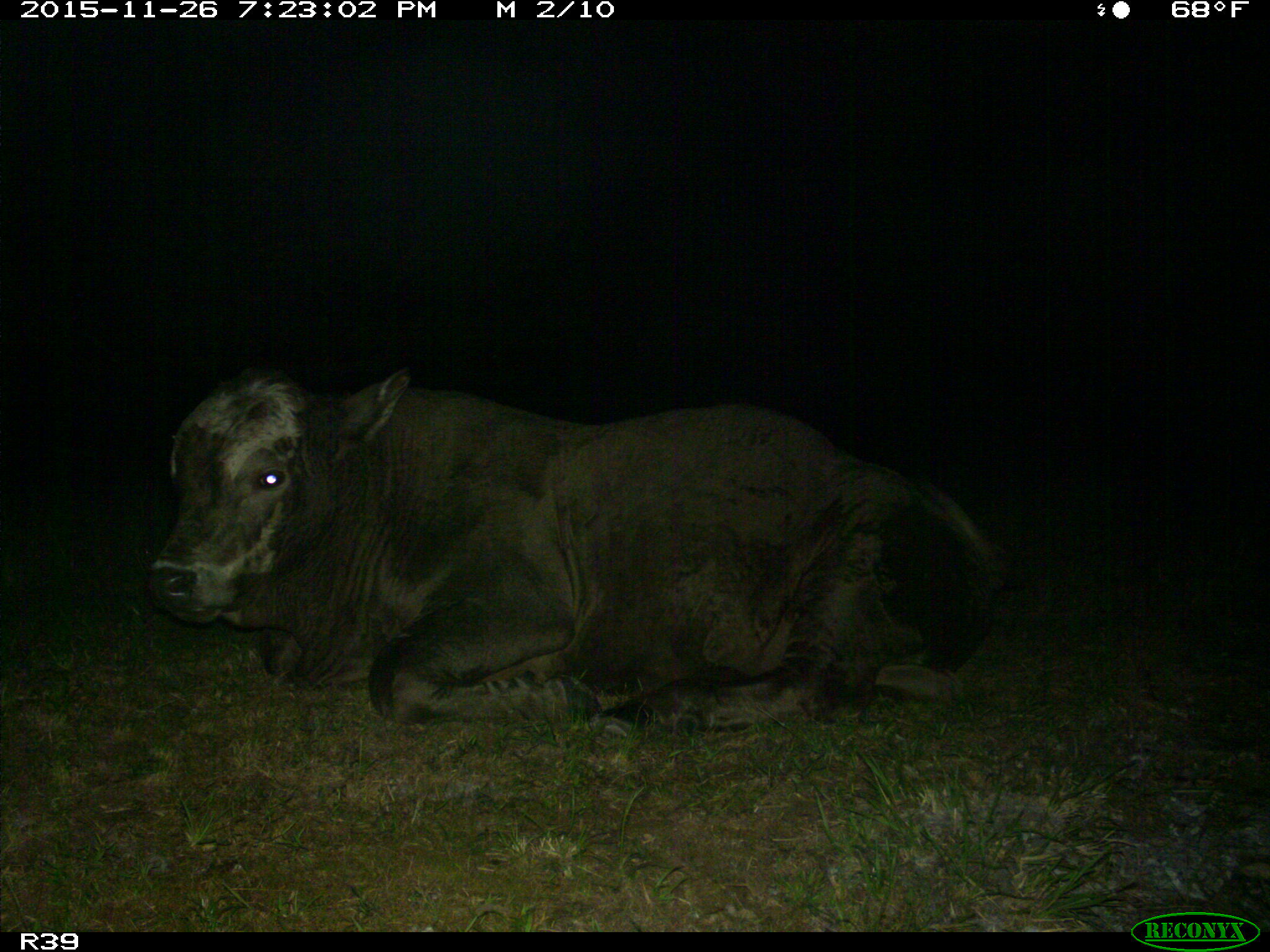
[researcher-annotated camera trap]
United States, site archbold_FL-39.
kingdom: Animalia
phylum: Chordata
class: Mammalia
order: Artiodactyla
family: Bovidae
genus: Bos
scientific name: Bos taurus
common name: domestic cow